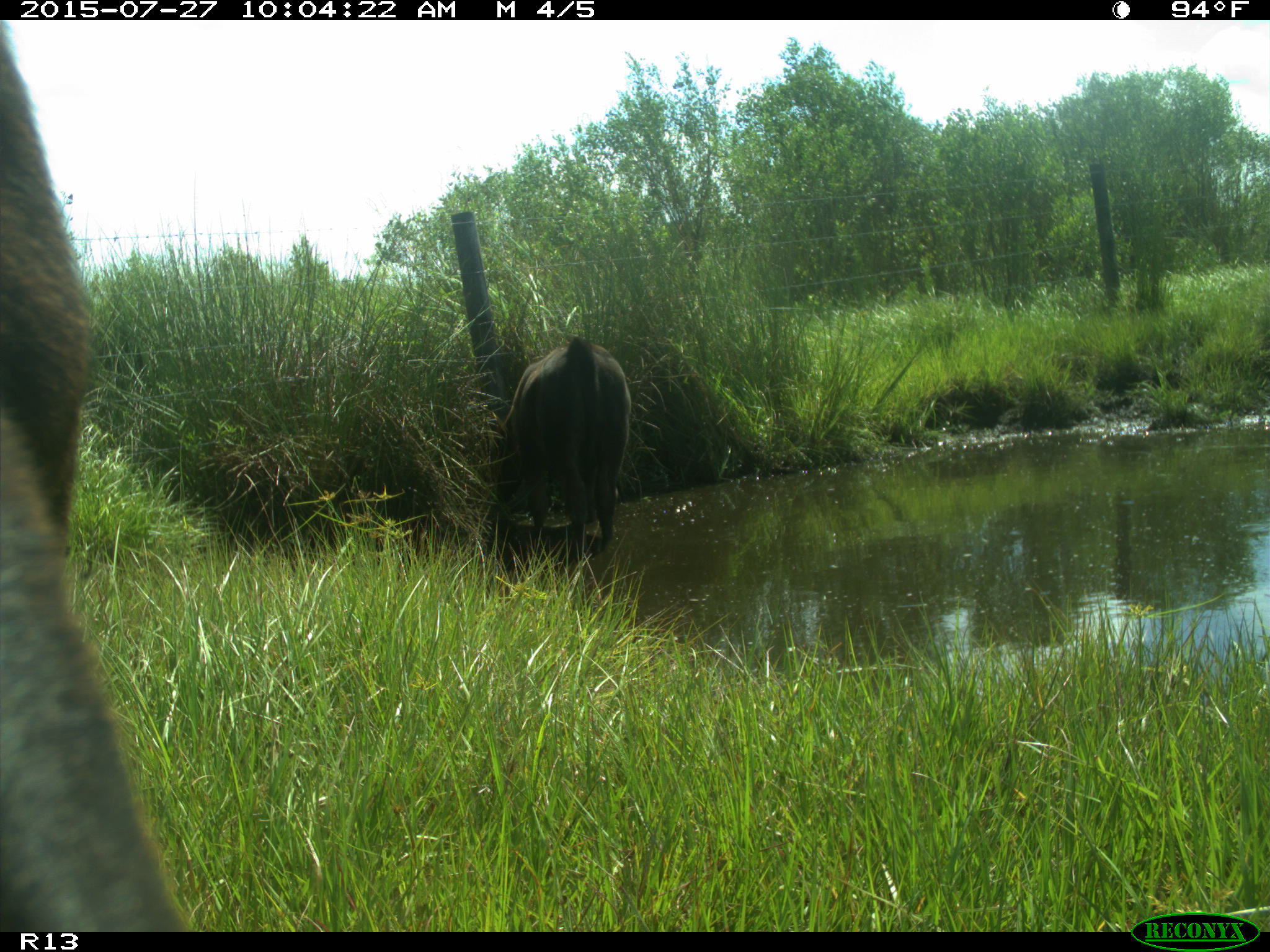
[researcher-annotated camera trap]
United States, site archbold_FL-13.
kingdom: Animalia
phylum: Chordata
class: Mammalia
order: Artiodactyla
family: Bovidae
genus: Bos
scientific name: Bos taurus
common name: domestic cow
Bos taurus (domestic cow).